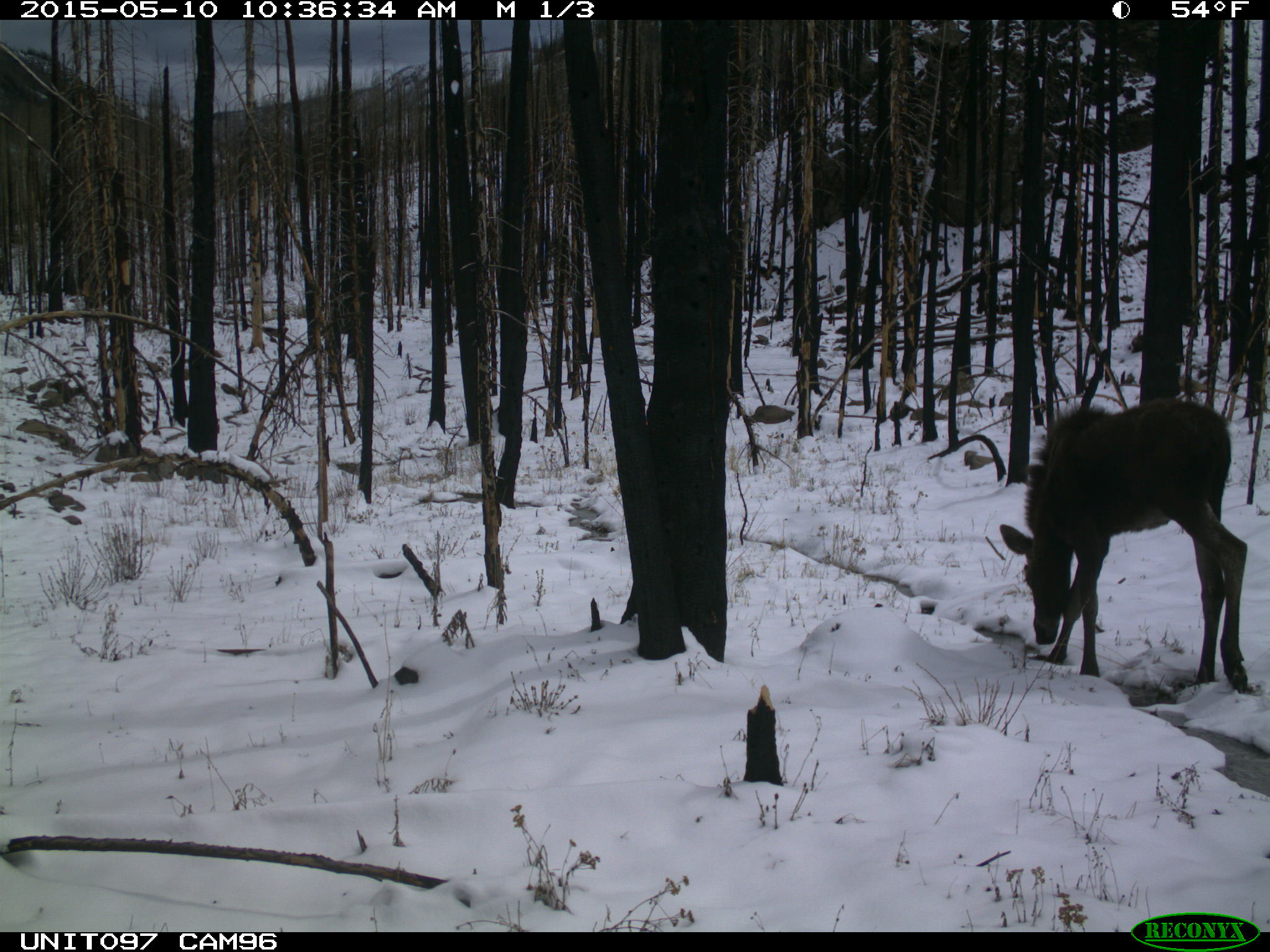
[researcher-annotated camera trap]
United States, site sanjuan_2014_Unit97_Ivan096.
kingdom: Animalia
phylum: Chordata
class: Mammalia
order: Artiodactyla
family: Cervidae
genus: Alces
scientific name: Alces alces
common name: moose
Alces alces (moose).